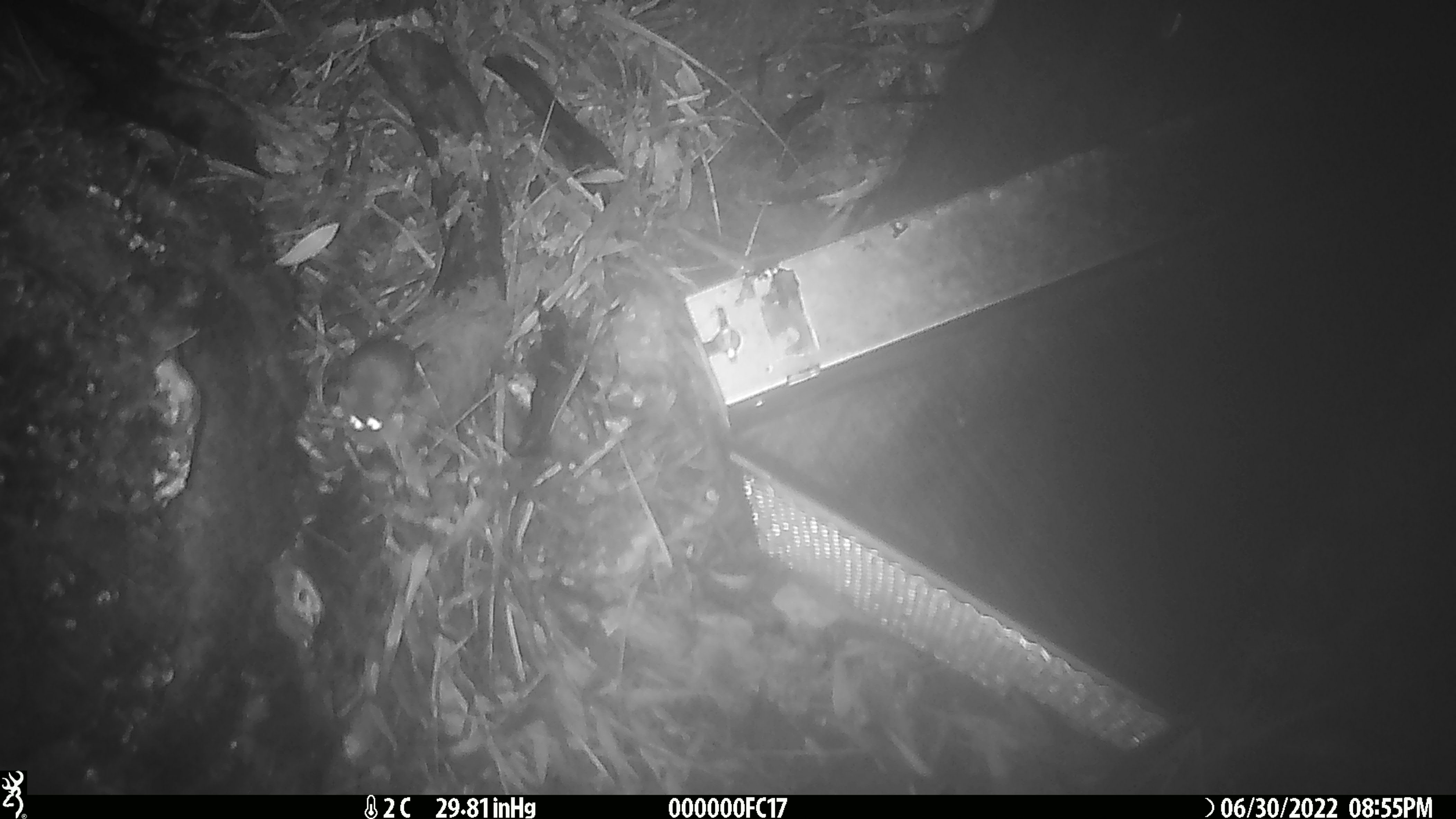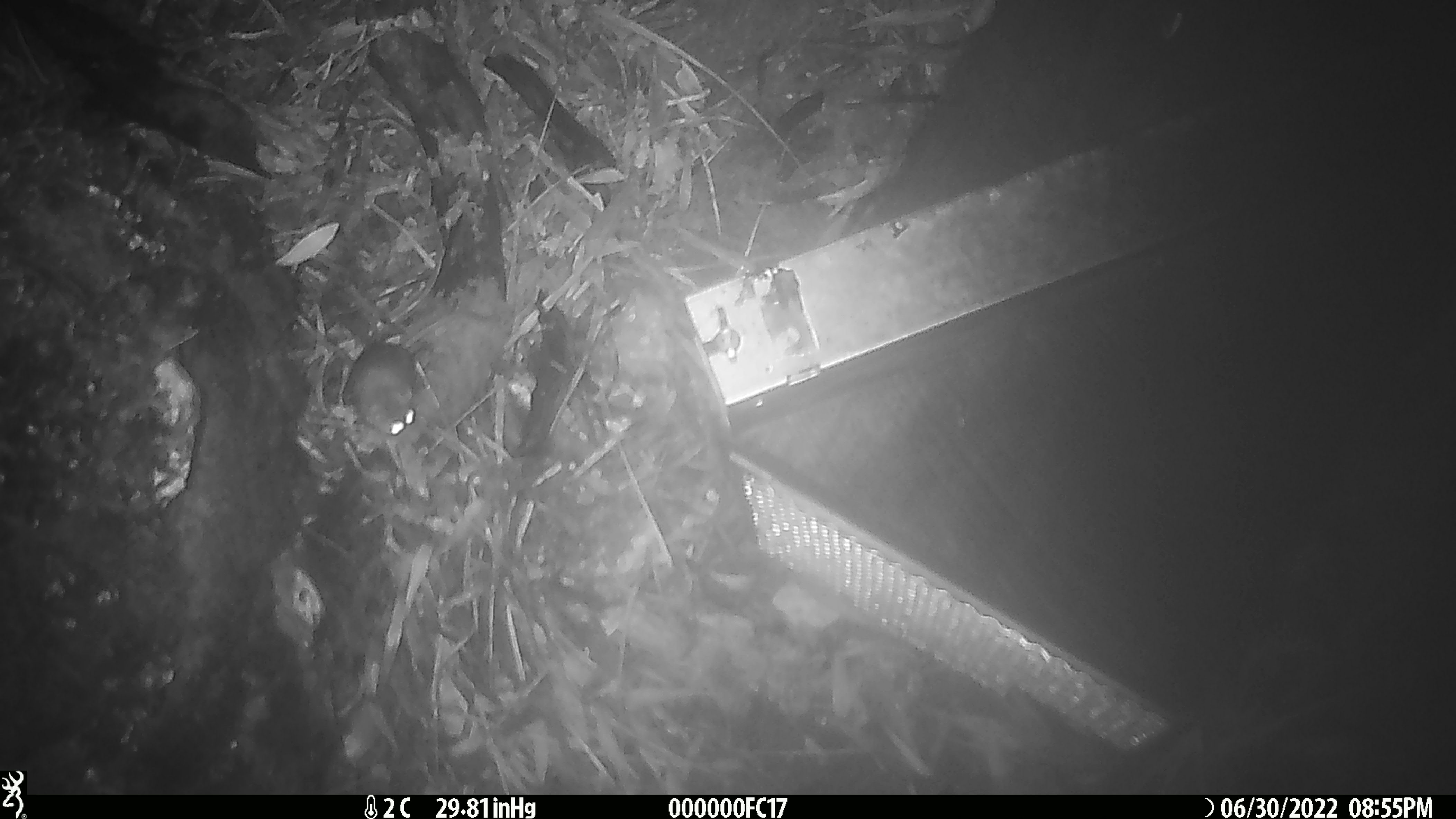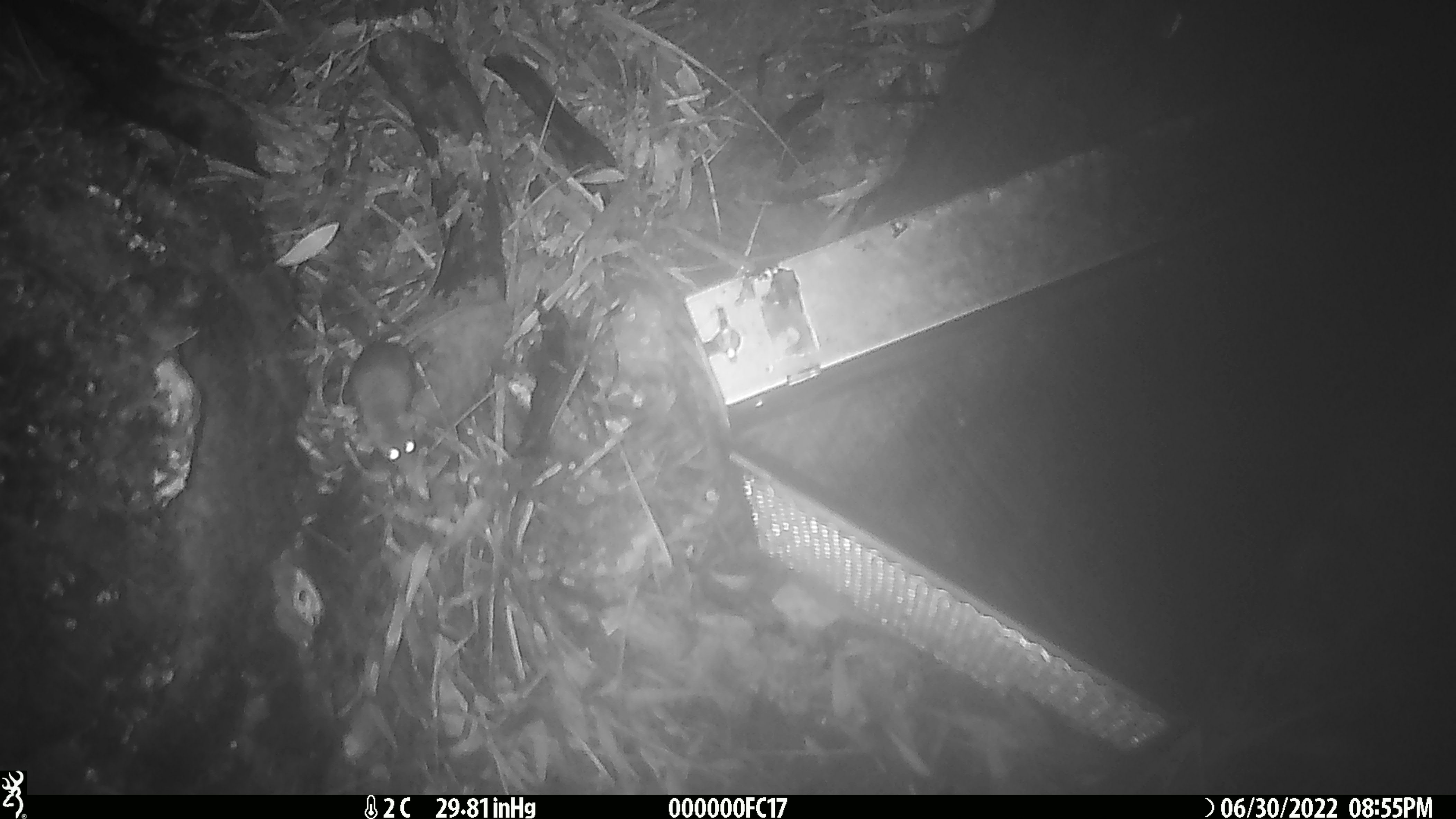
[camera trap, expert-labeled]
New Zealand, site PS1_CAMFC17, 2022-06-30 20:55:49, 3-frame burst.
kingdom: Animalia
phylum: Chordata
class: Mammalia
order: Rodentia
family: Muridae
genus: Mus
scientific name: Mus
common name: mouse